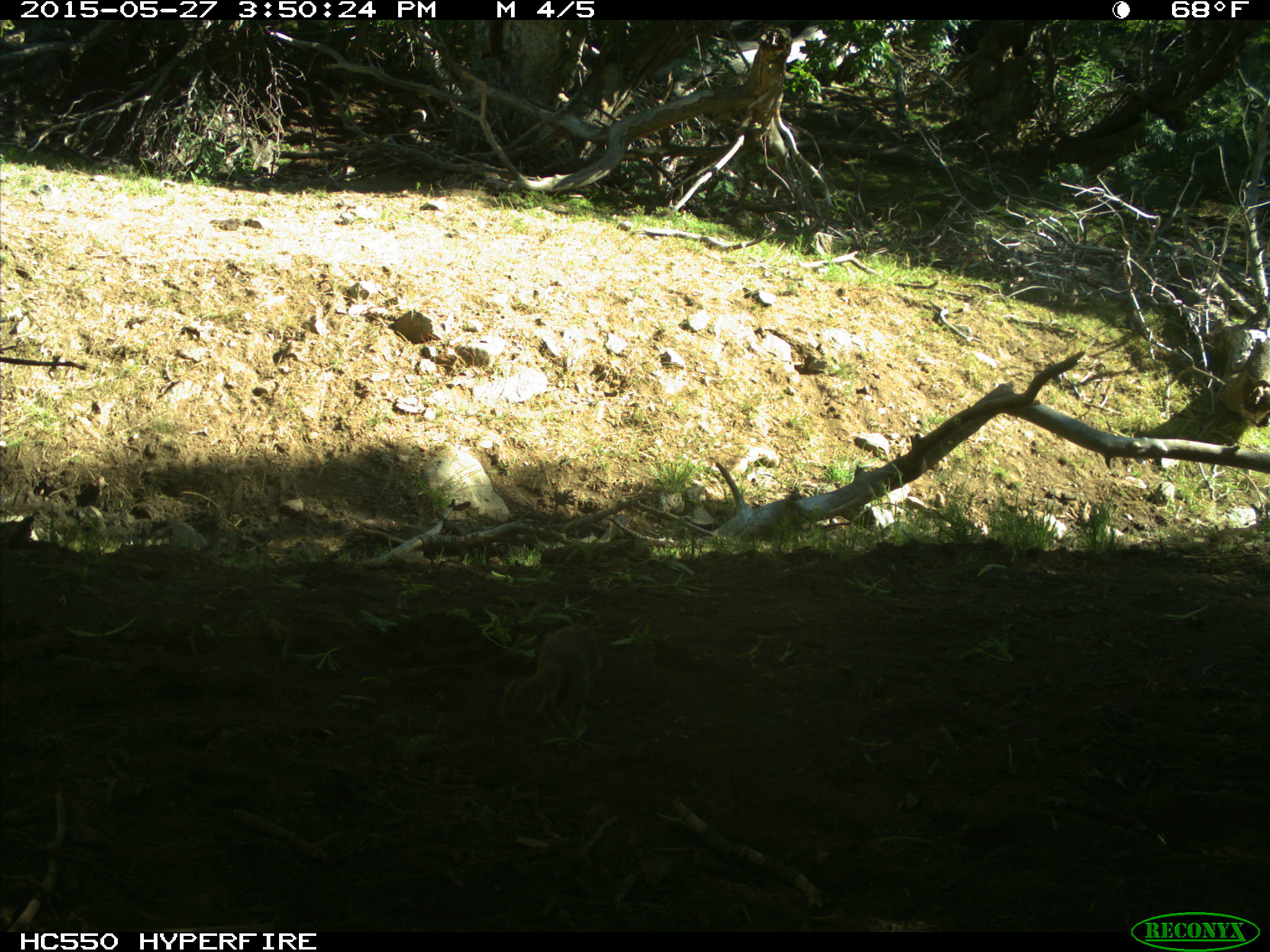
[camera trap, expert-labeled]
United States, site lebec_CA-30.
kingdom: Animalia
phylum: Chordata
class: Mammalia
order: Rodentia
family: Sciuridae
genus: Otospermophilus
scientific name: Otospermophilus beecheyi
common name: california ground squirrel